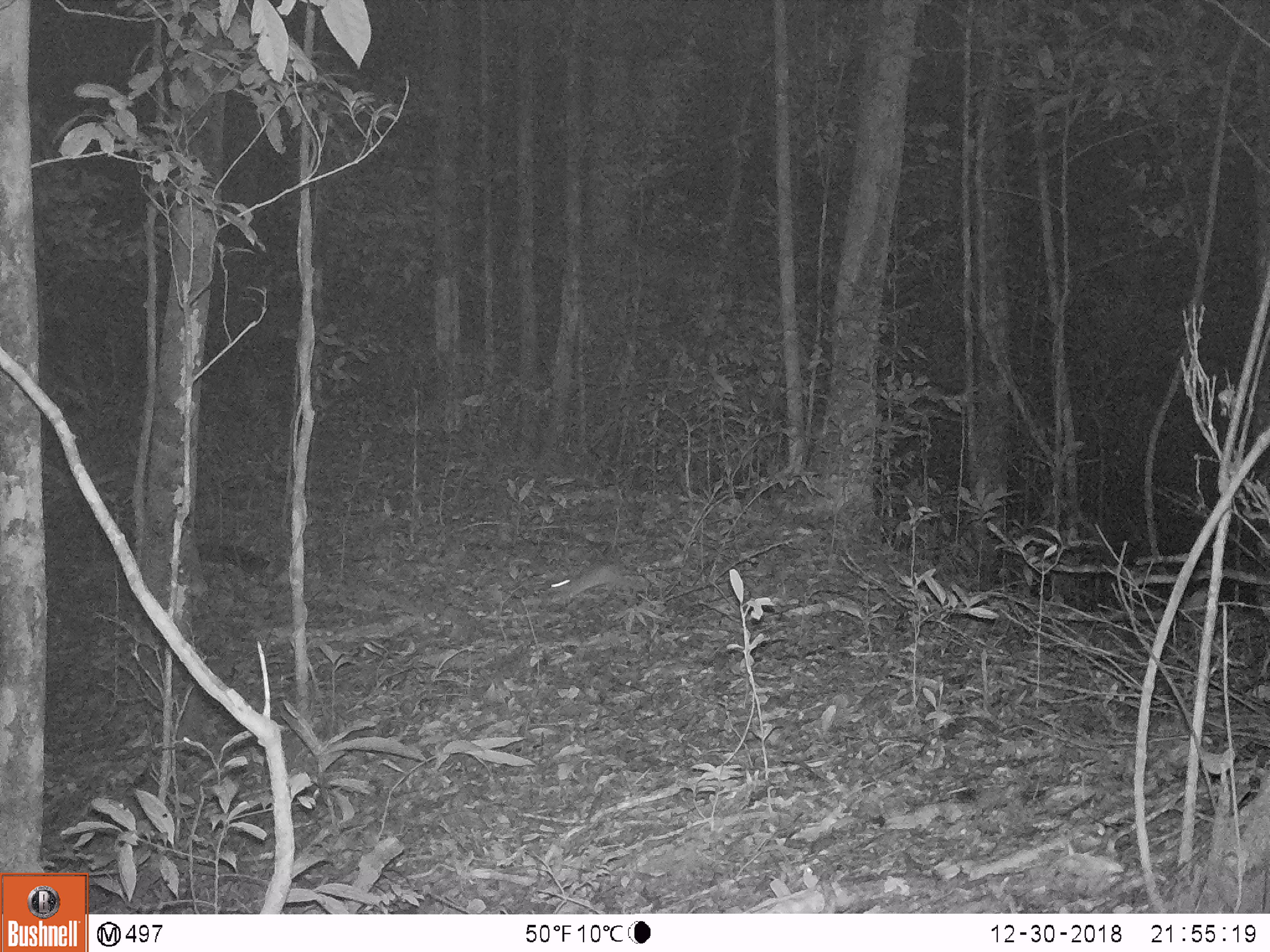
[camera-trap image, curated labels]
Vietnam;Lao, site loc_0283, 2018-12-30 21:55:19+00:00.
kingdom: Animalia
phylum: Chordata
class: Mammalia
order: Rodentia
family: Muridae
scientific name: Muridae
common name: old-world mice and rats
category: unidentified murid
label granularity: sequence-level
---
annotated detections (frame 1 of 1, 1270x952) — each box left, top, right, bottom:
unidentified murid: 550, 567, 642, 603